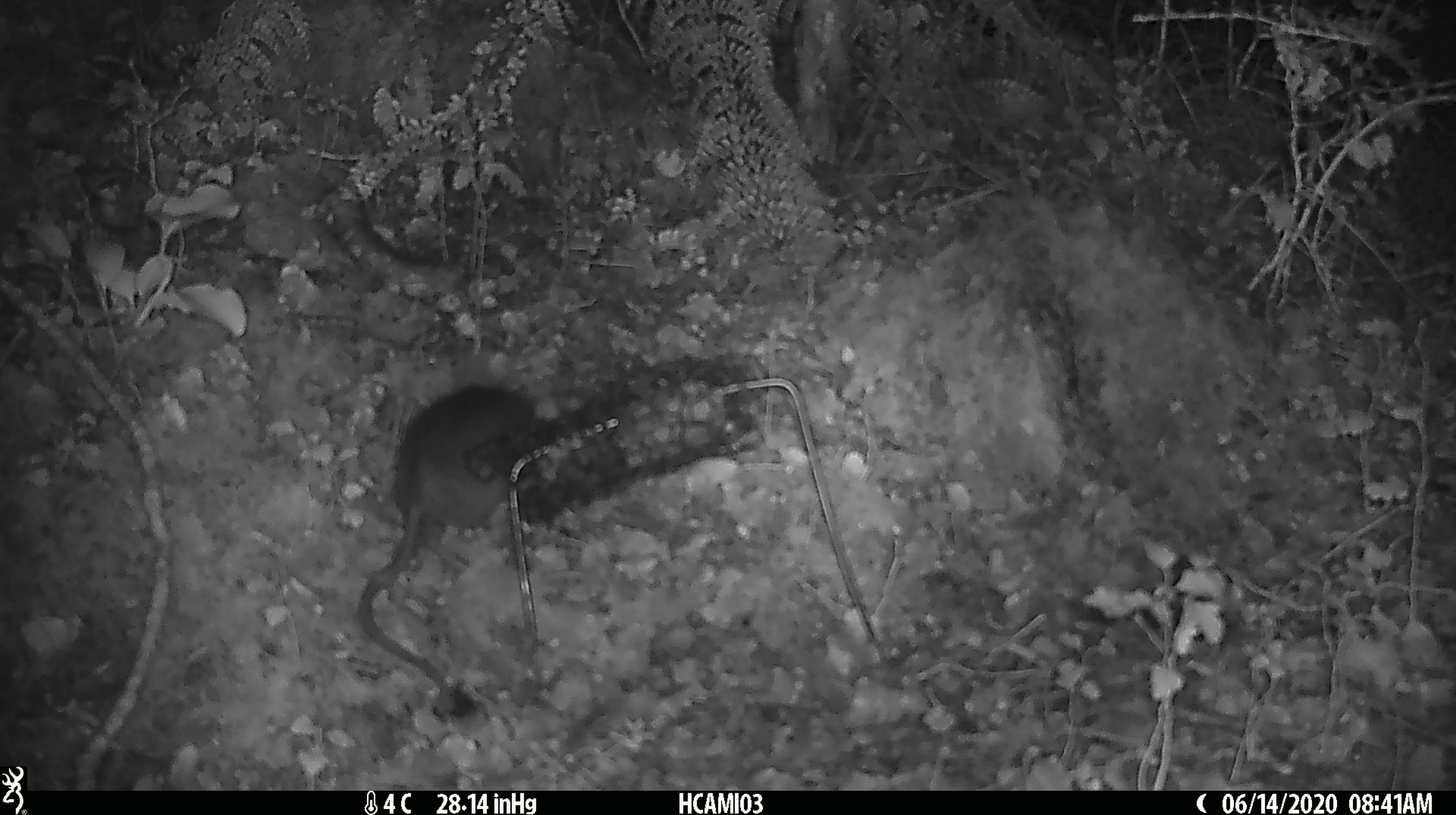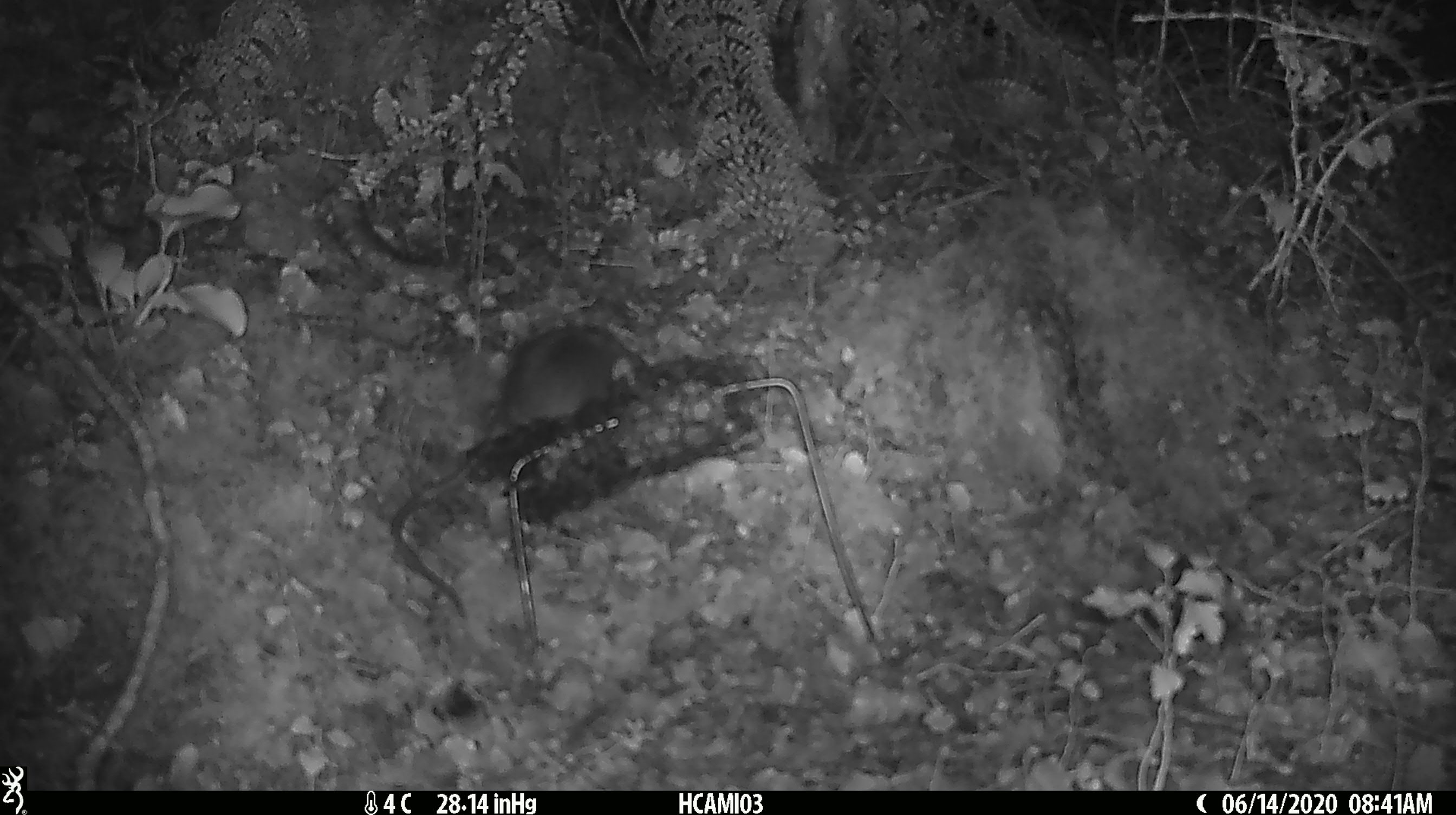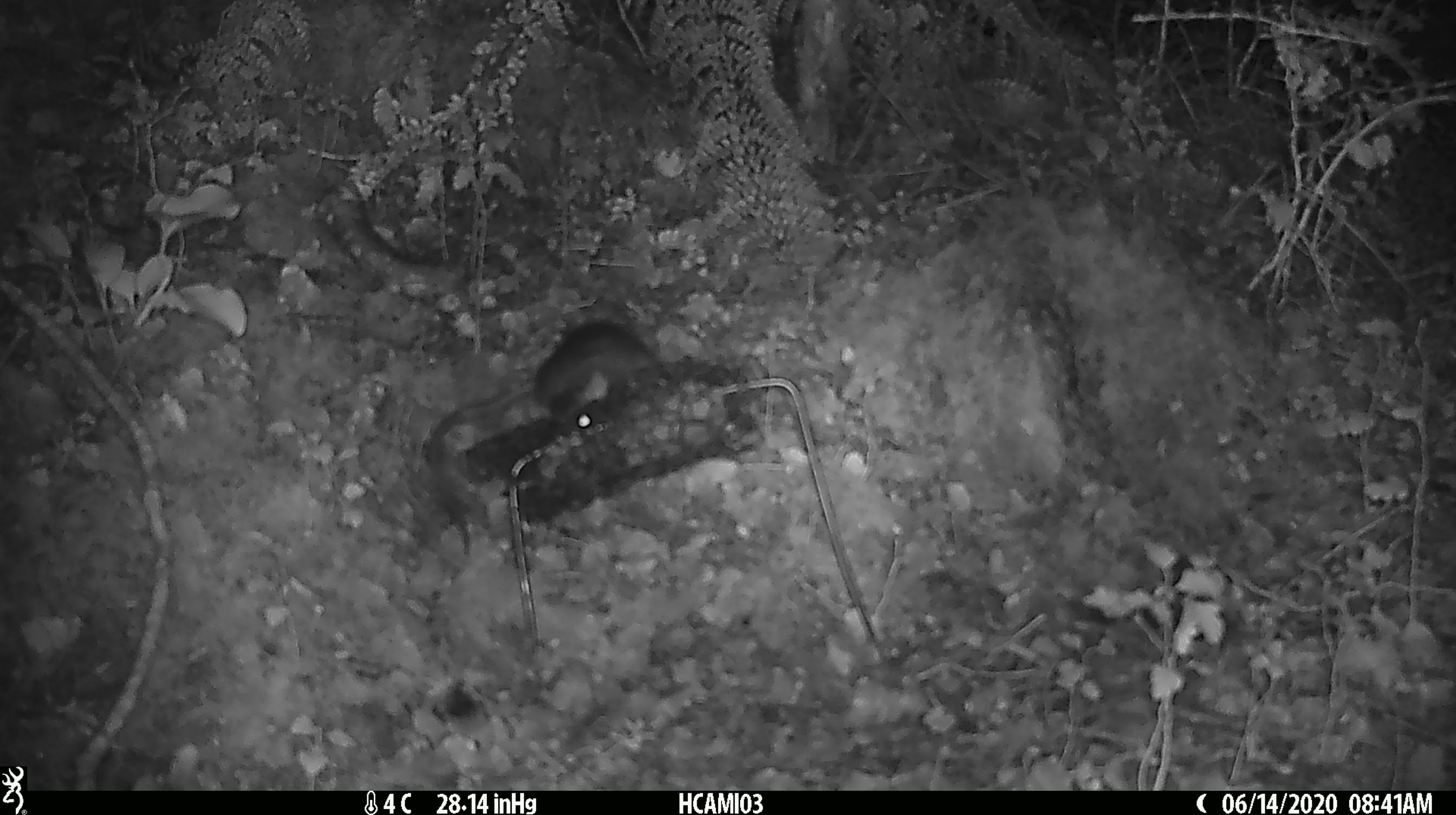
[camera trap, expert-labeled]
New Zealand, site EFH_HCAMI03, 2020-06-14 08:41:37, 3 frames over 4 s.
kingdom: Animalia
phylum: Chordata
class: Mammalia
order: Rodentia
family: Muridae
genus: Rattus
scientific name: Rattus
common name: rat